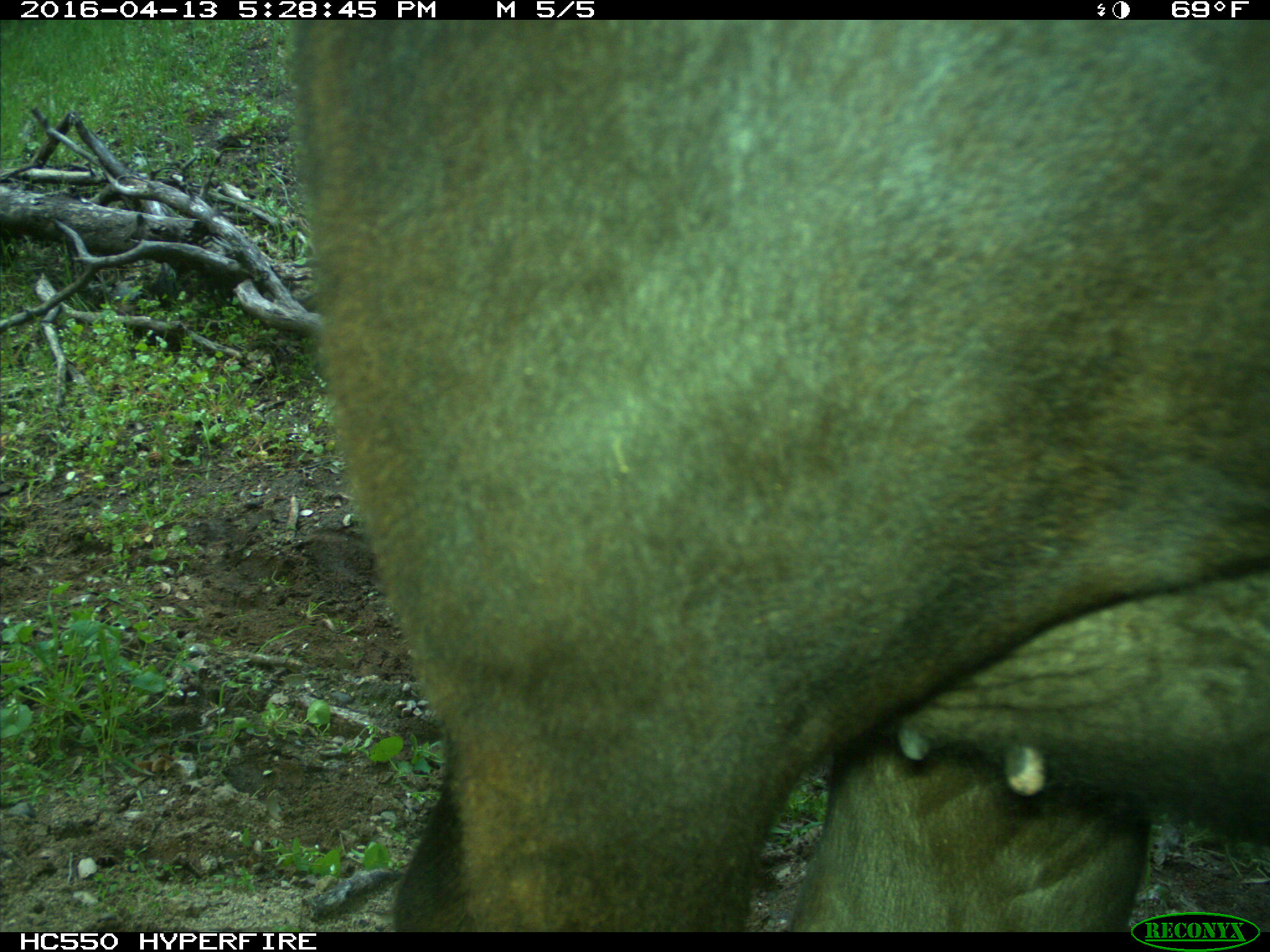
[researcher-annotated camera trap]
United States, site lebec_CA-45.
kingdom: Animalia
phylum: Chordata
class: Mammalia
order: Artiodactyla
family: Bovidae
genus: Bos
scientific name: Bos taurus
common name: domestic cow